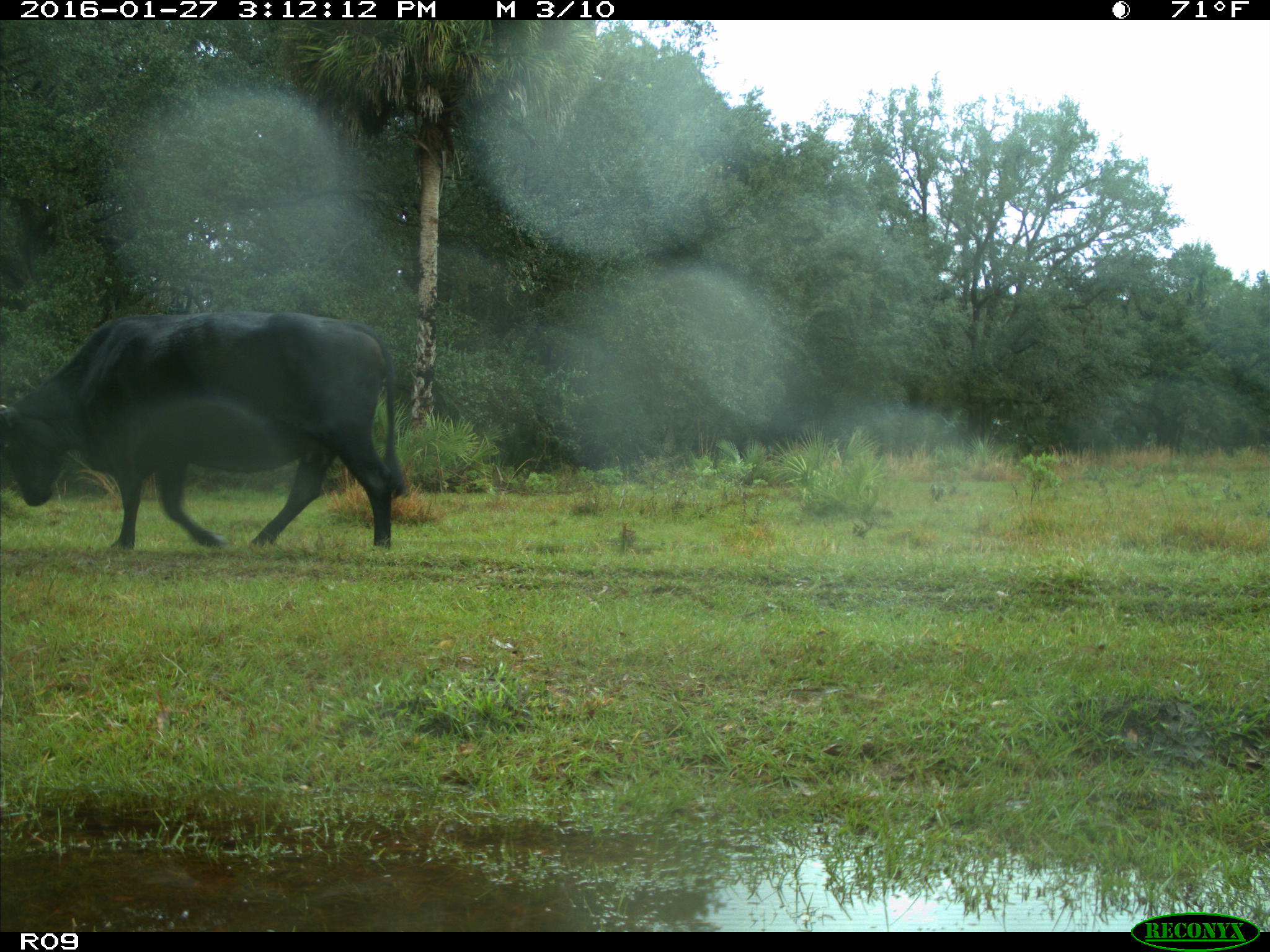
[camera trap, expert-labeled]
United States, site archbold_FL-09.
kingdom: Animalia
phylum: Chordata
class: Mammalia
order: Artiodactyla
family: Bovidae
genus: Bos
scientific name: Bos taurus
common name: domestic cow